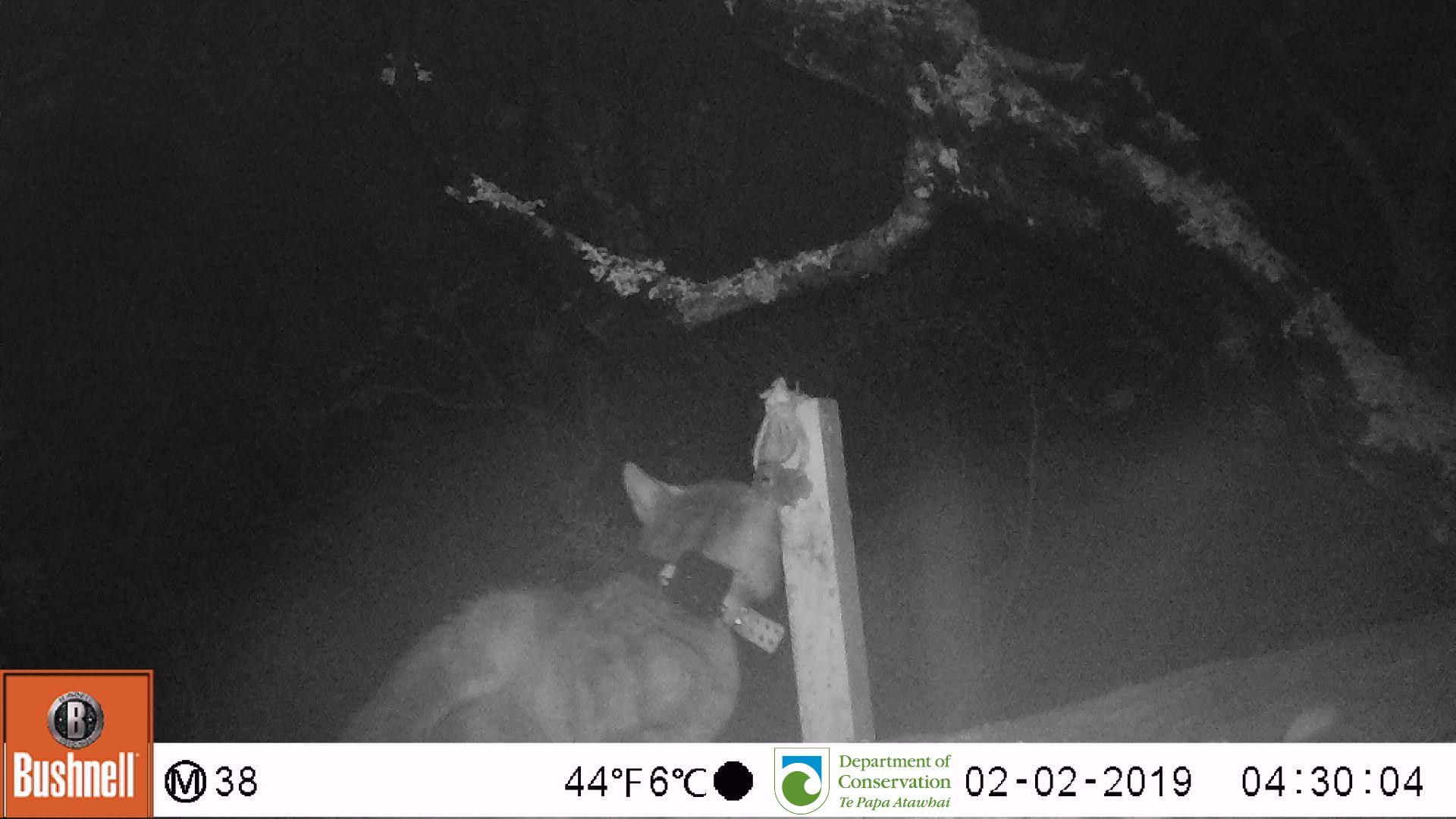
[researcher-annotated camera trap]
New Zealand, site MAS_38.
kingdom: Animalia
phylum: Chordata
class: Mammalia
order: Carnivora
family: Felidae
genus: Felis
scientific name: Felis catus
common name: domestic cat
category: cat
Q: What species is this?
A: Cat (domestic cat) (Felis catus).